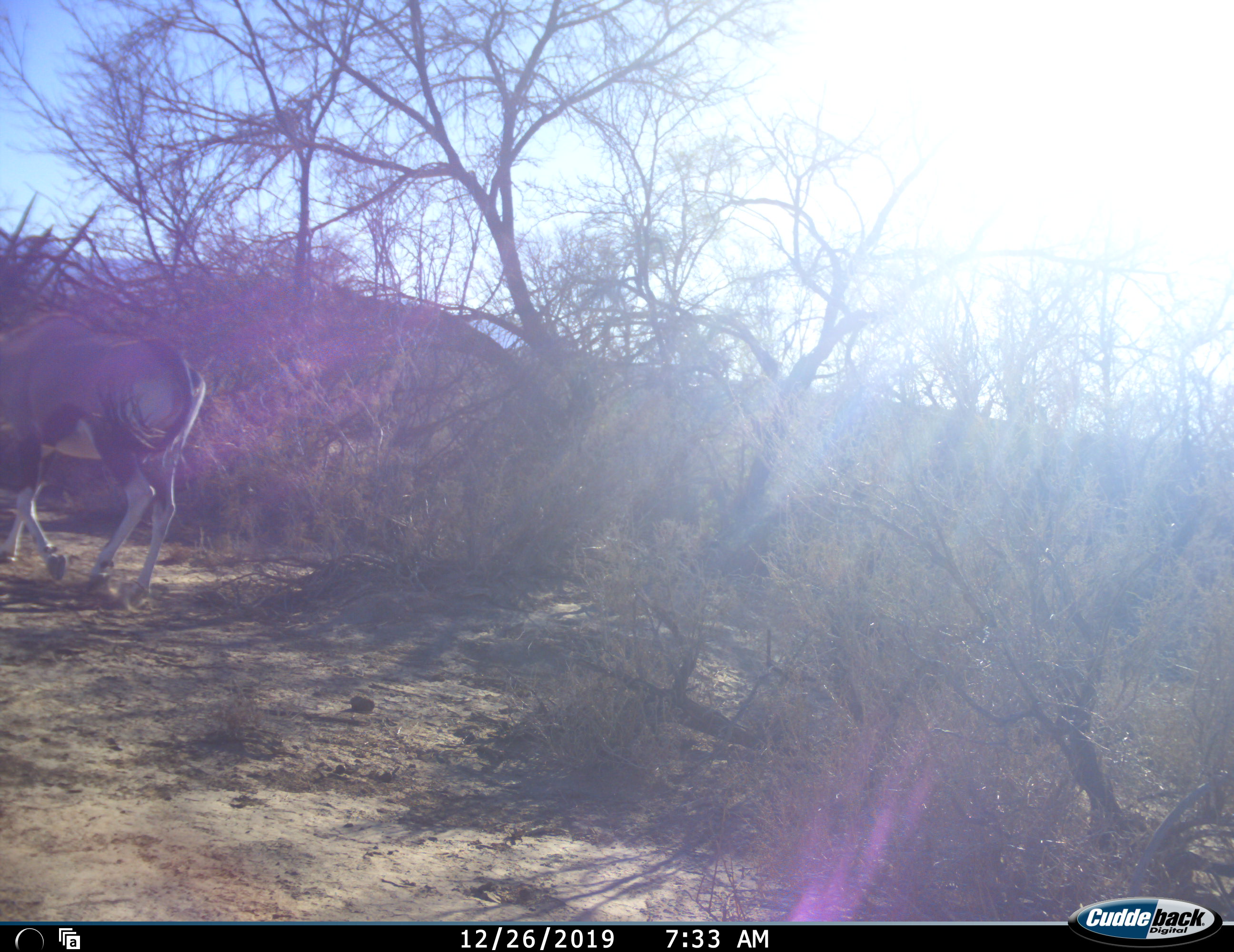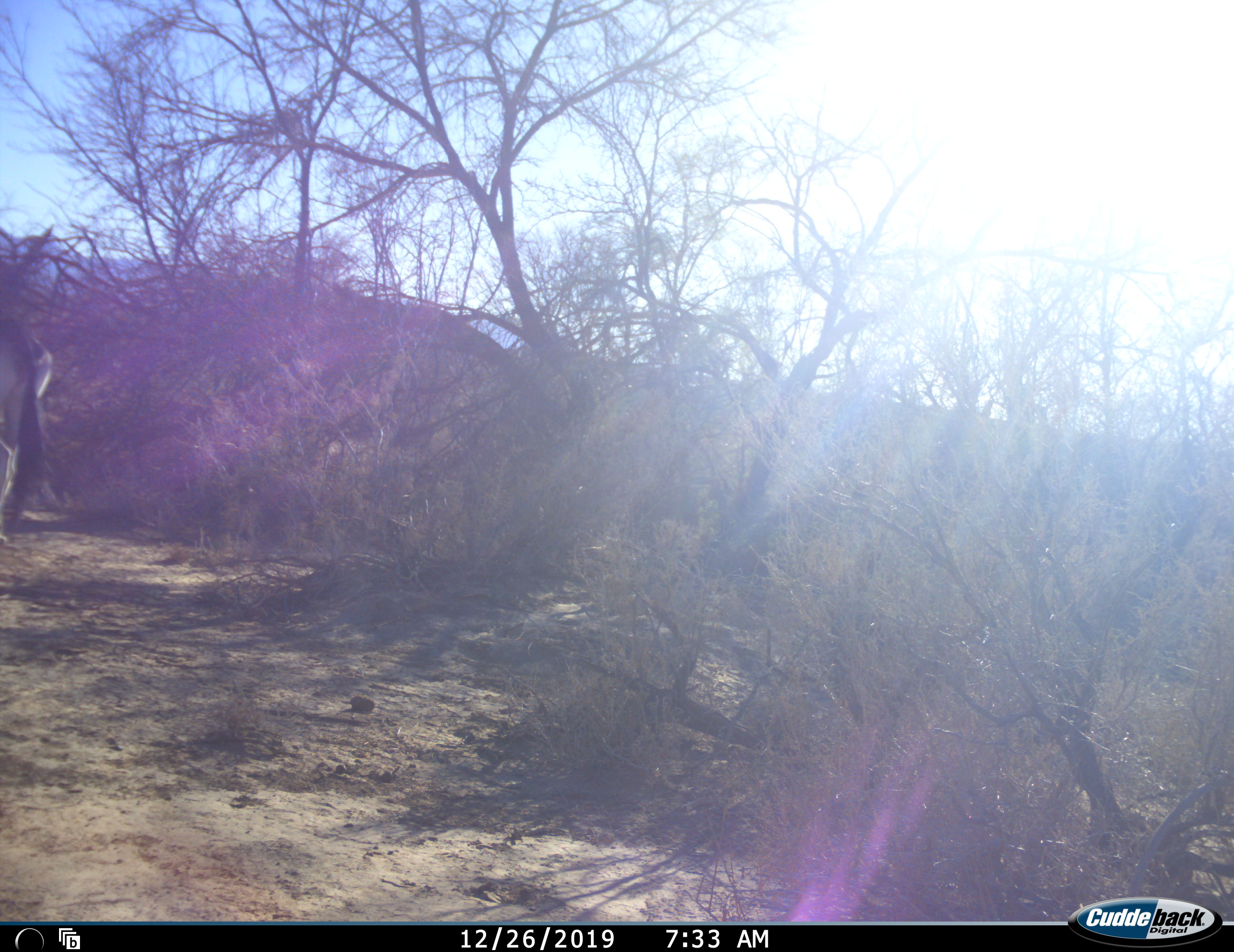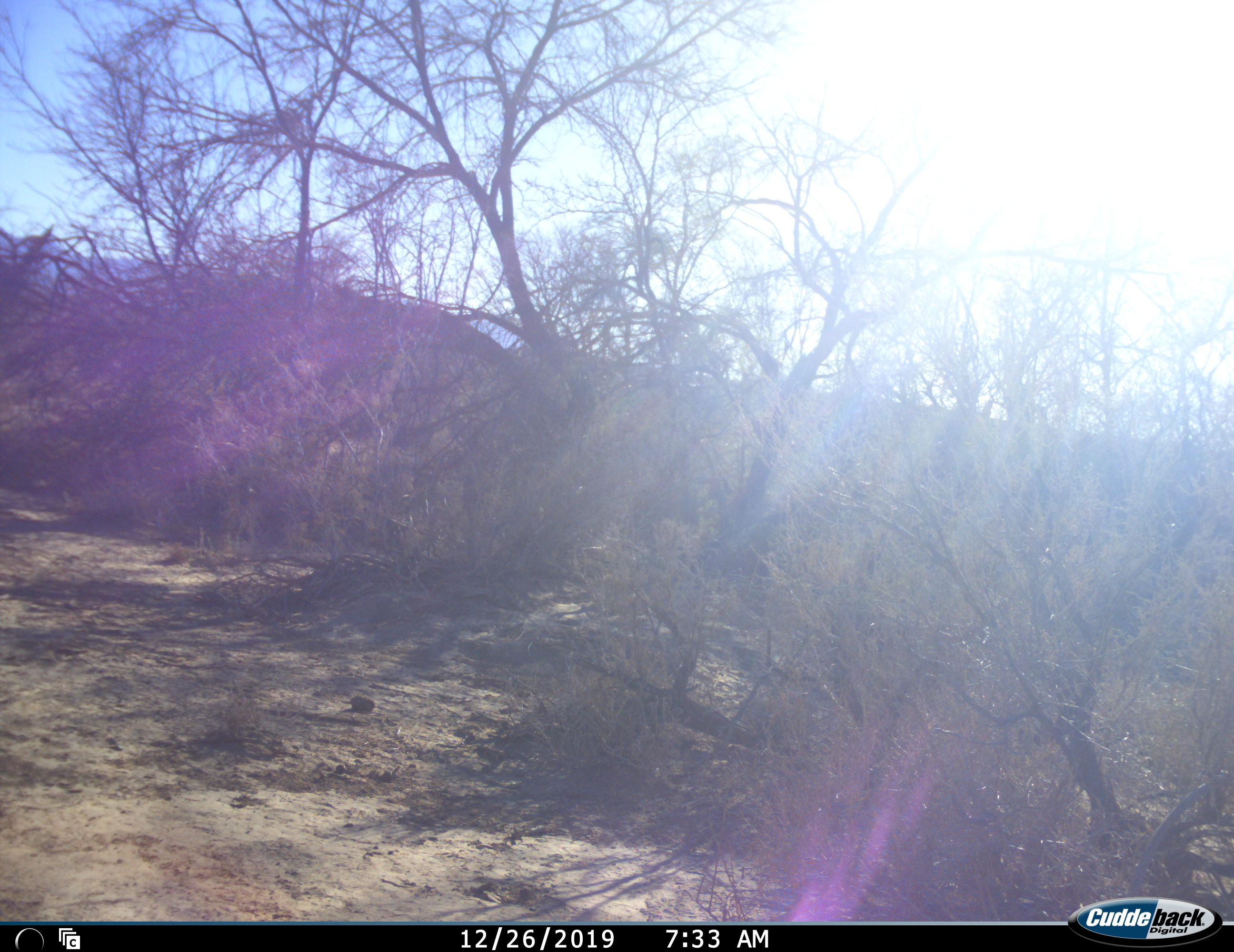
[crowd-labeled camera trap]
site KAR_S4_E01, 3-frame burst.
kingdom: Animalia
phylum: Chordata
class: Mammalia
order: Artiodactyla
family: Bovidae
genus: Oryx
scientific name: Oryx gazella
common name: gemsbok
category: oryx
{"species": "oryx (gemsbok) (Oryx gazella)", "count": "1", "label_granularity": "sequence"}